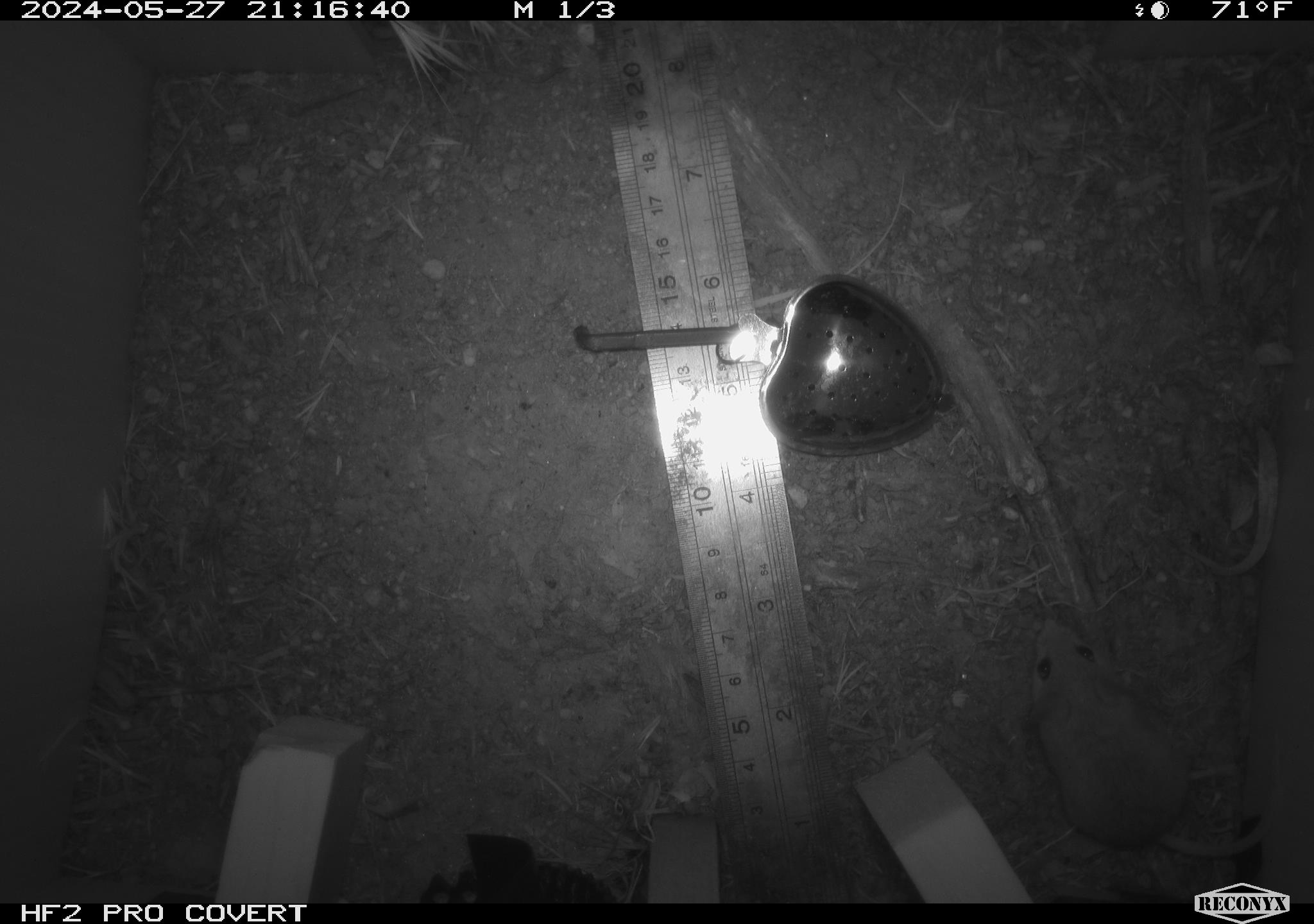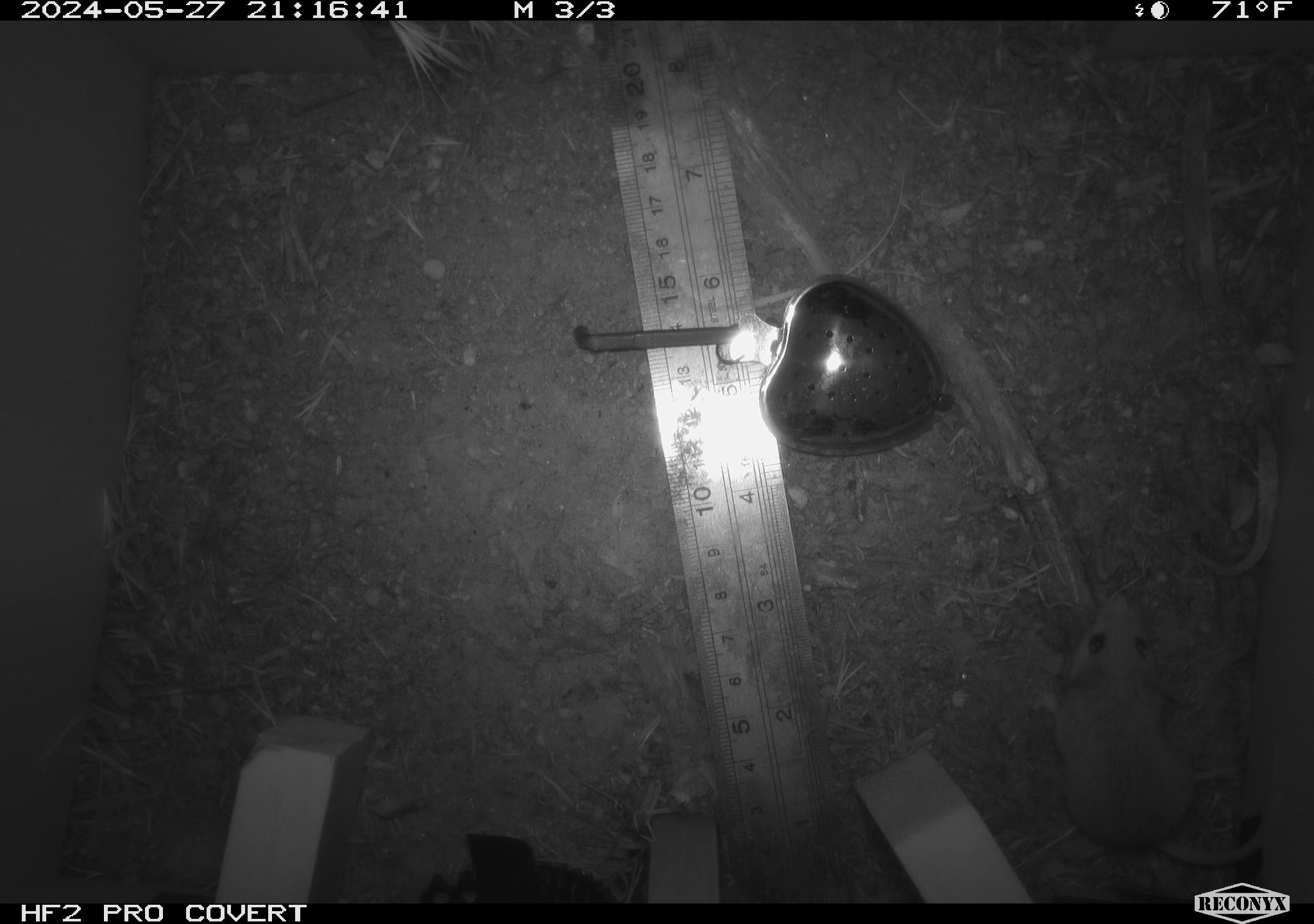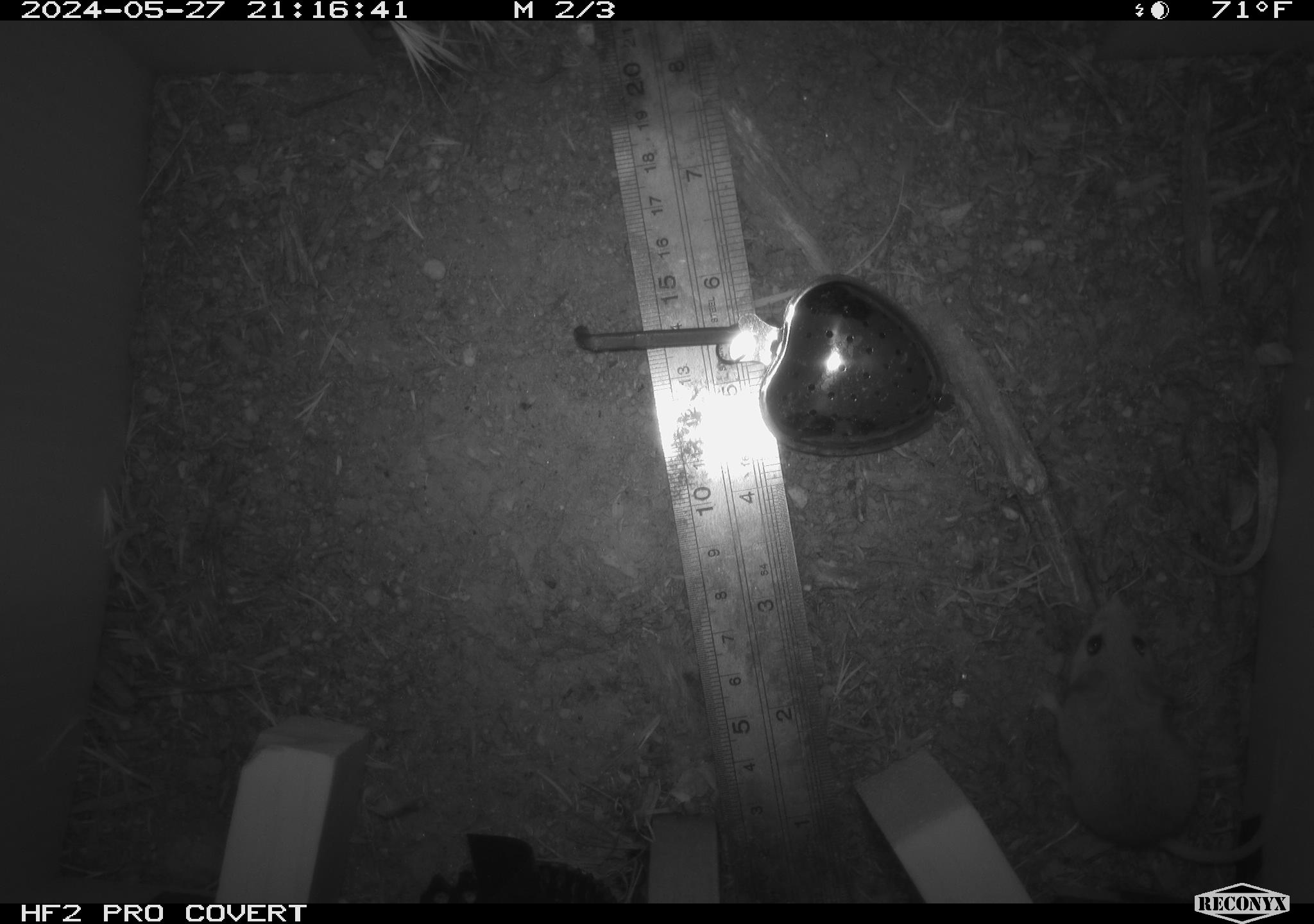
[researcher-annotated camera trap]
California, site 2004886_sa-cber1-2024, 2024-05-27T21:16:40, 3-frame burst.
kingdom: Animalia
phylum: Chordata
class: Mammalia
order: Rodentia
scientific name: Rodentia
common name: mouse species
Mouse species (Rodentia).